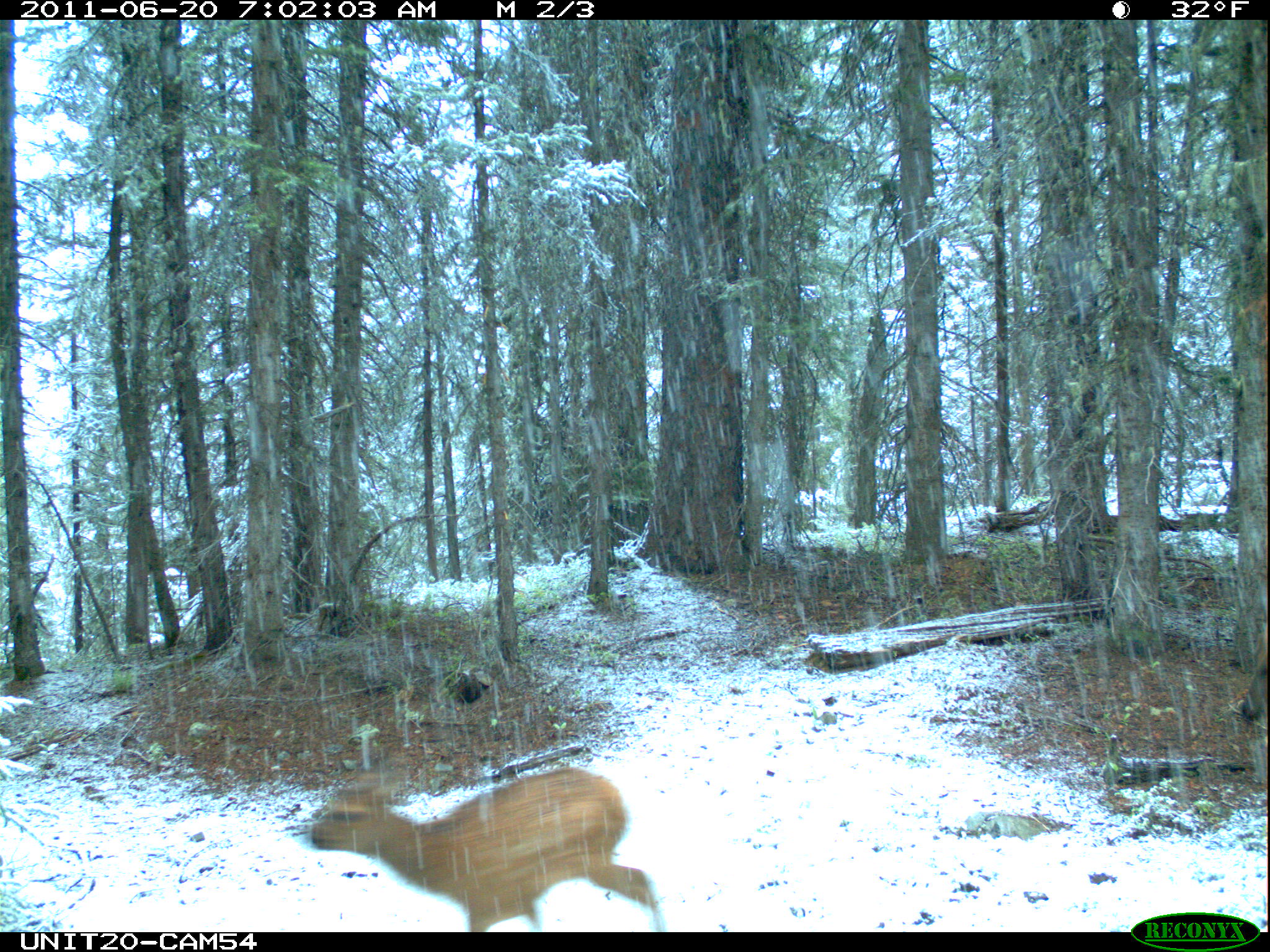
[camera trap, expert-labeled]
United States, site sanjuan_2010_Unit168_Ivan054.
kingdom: Animalia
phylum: Chordata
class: Mammalia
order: Artiodactyla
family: Cervidae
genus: Cervus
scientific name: Cervus elaphus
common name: red deer